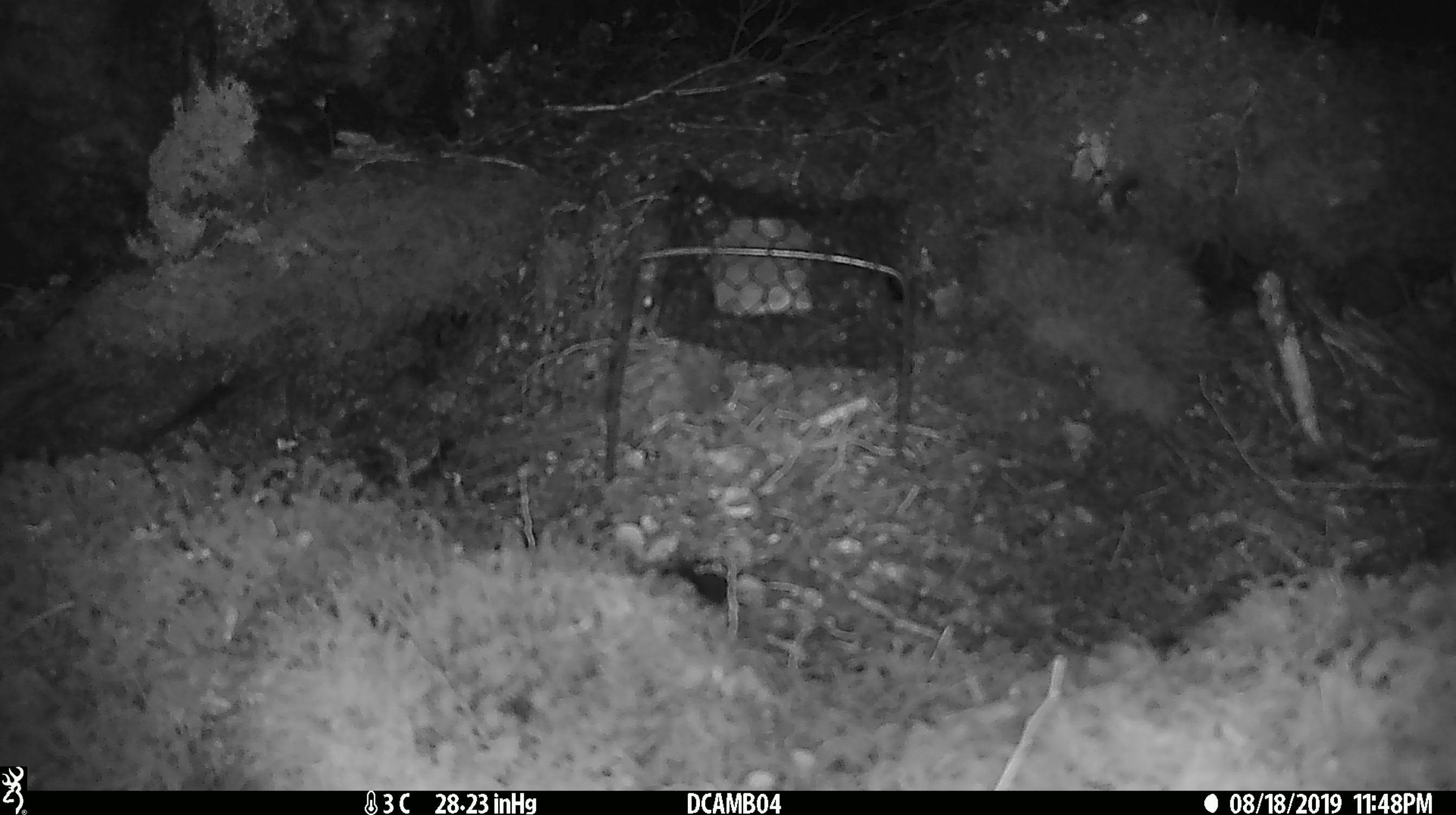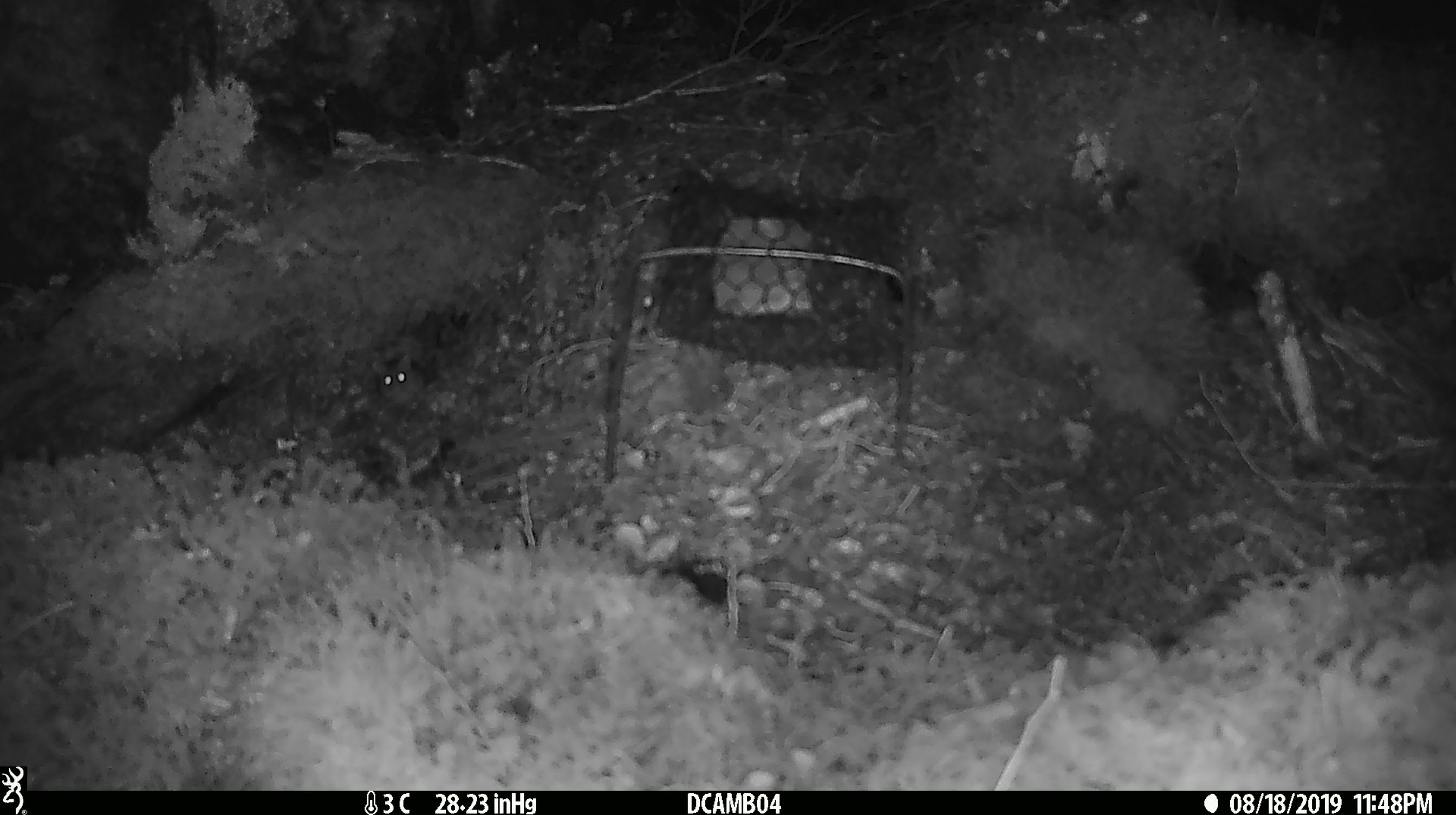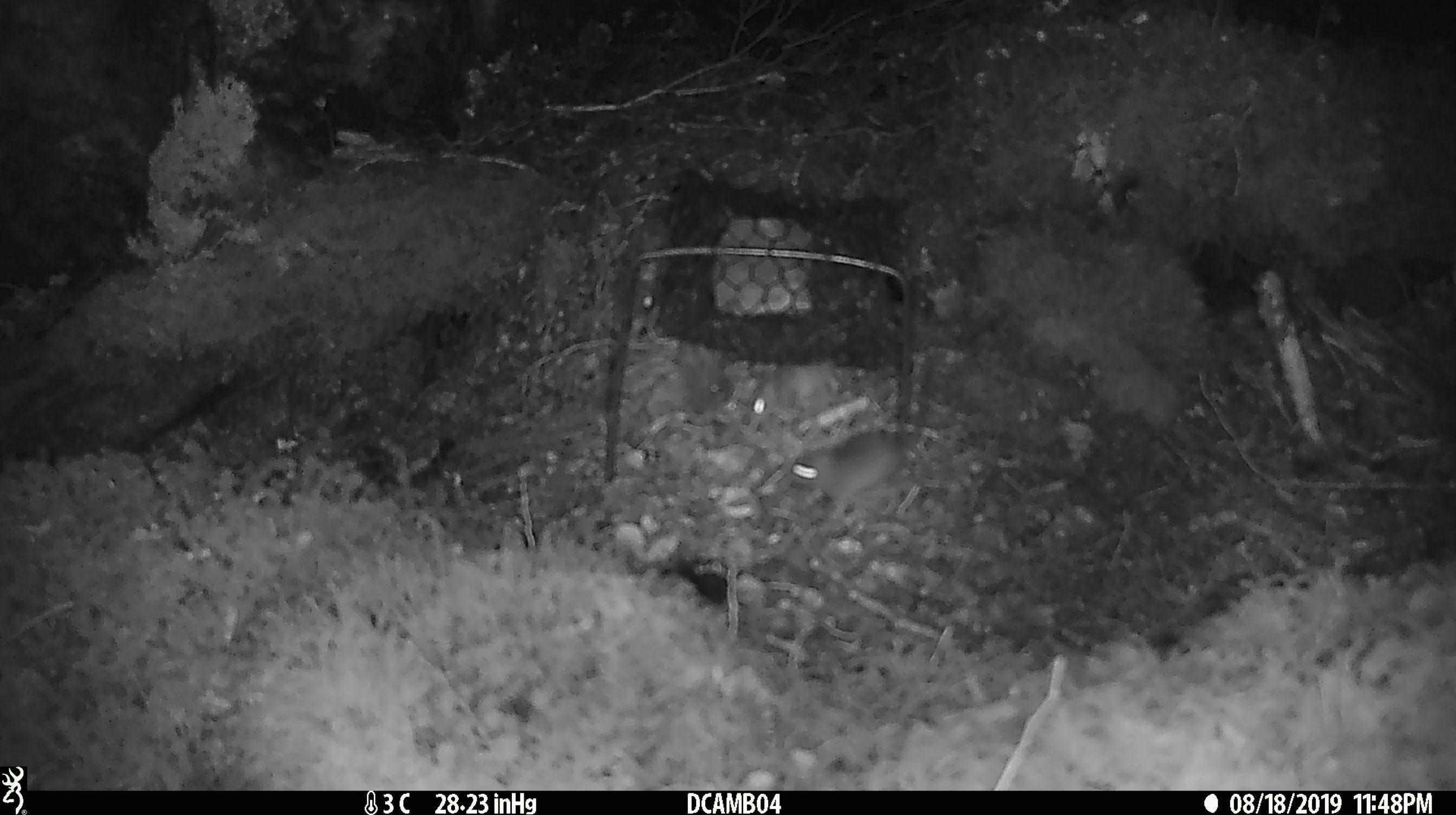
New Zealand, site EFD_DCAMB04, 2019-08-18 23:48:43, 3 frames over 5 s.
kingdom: Animalia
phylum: Chordata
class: Mammalia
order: Rodentia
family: Muridae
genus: Mus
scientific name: Mus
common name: mouse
Mouse (Mus).